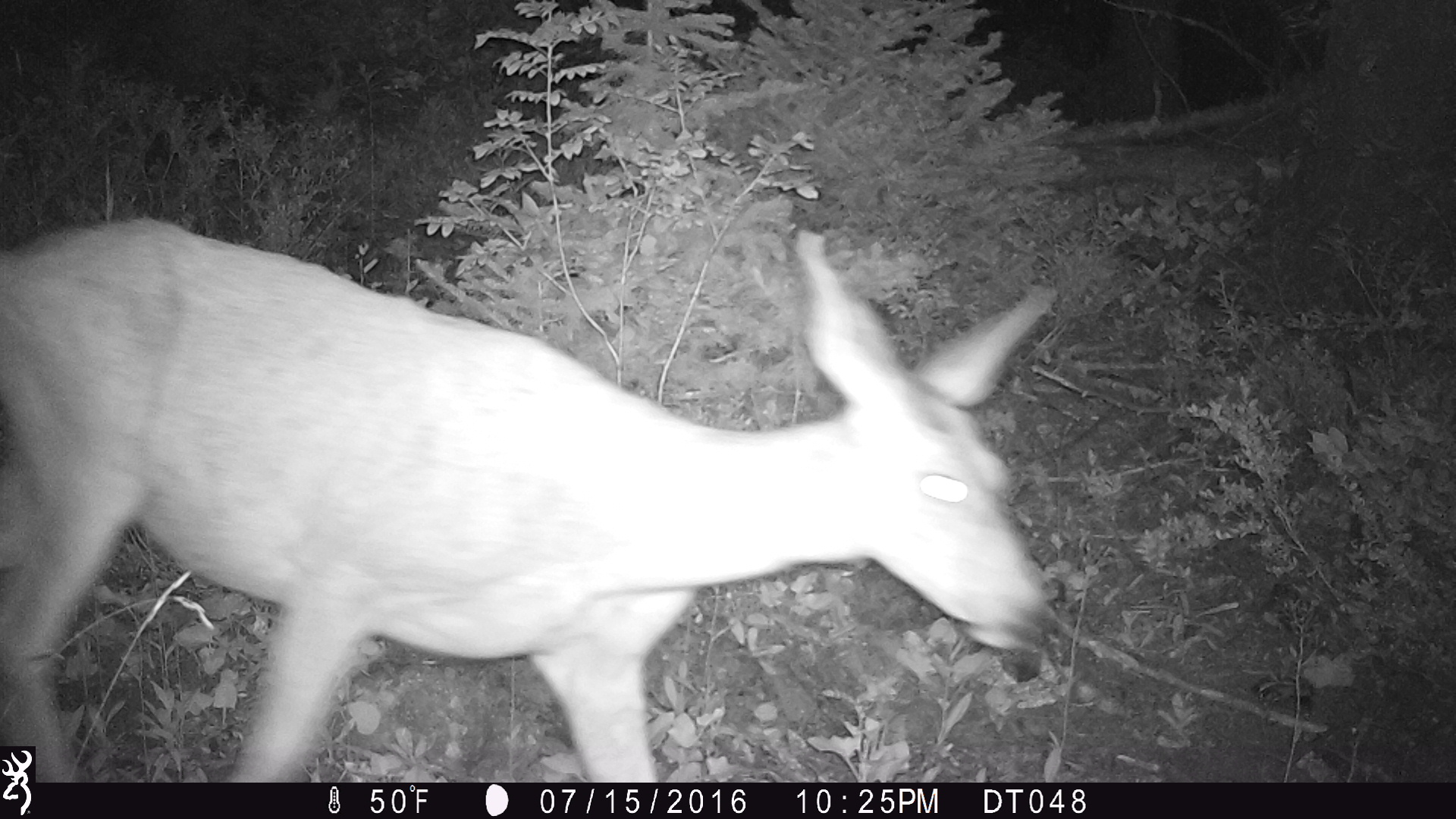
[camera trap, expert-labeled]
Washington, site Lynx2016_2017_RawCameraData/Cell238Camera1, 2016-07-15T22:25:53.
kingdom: Animalia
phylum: Chordata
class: Mammalia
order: Artiodactyla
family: Cervidae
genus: Odocoileus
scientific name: Odocoileus hemionus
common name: mule deer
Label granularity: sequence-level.